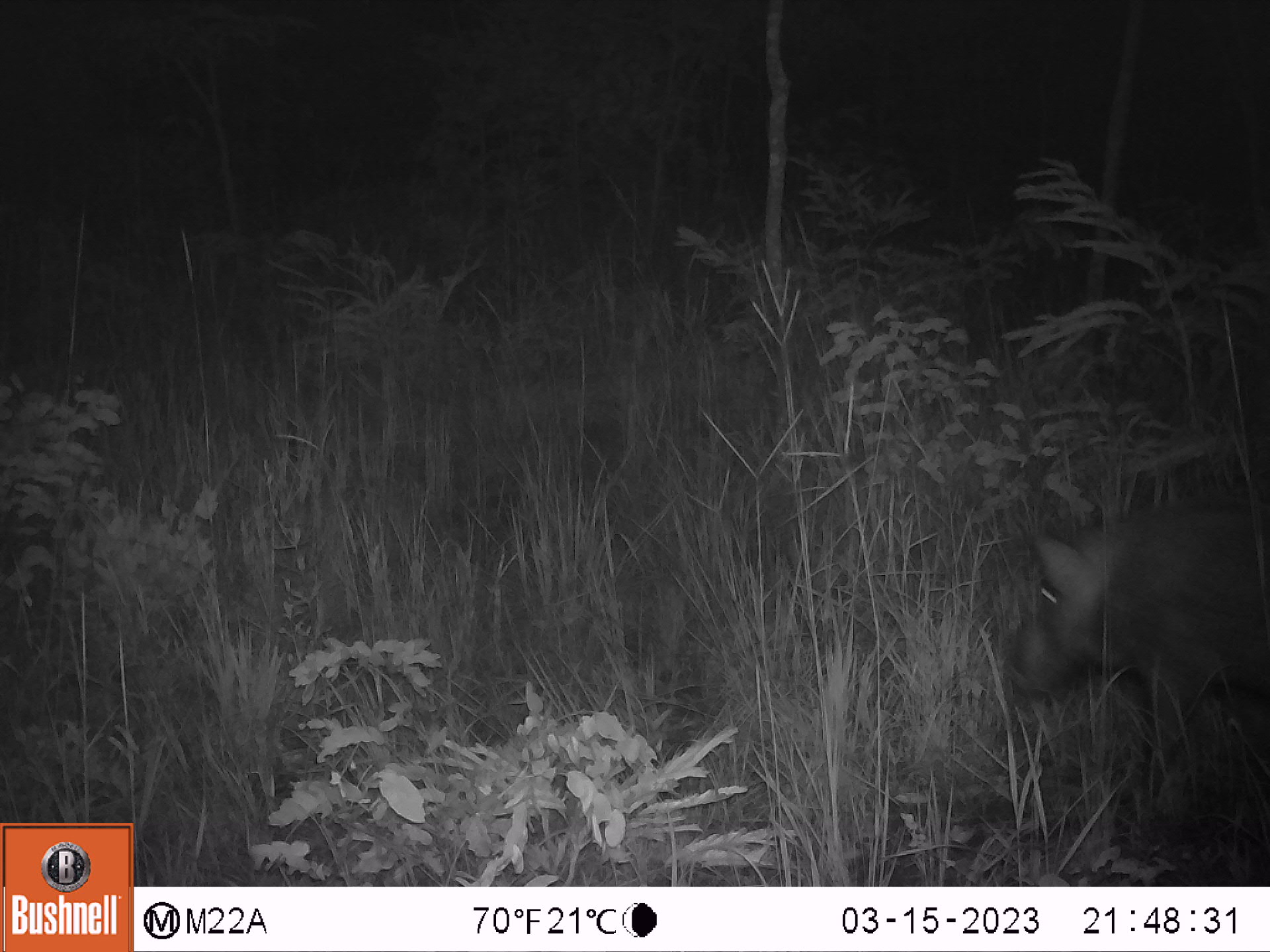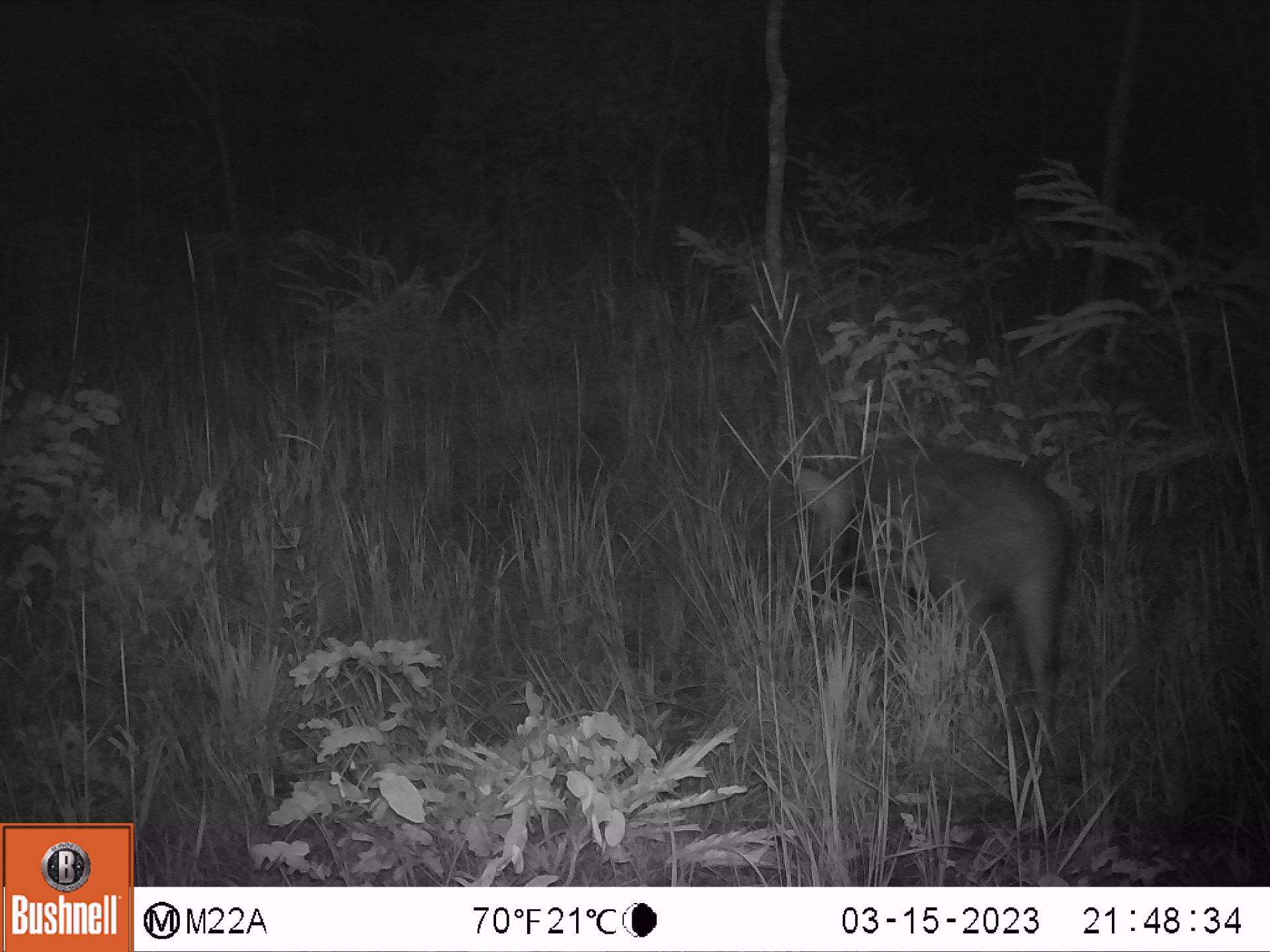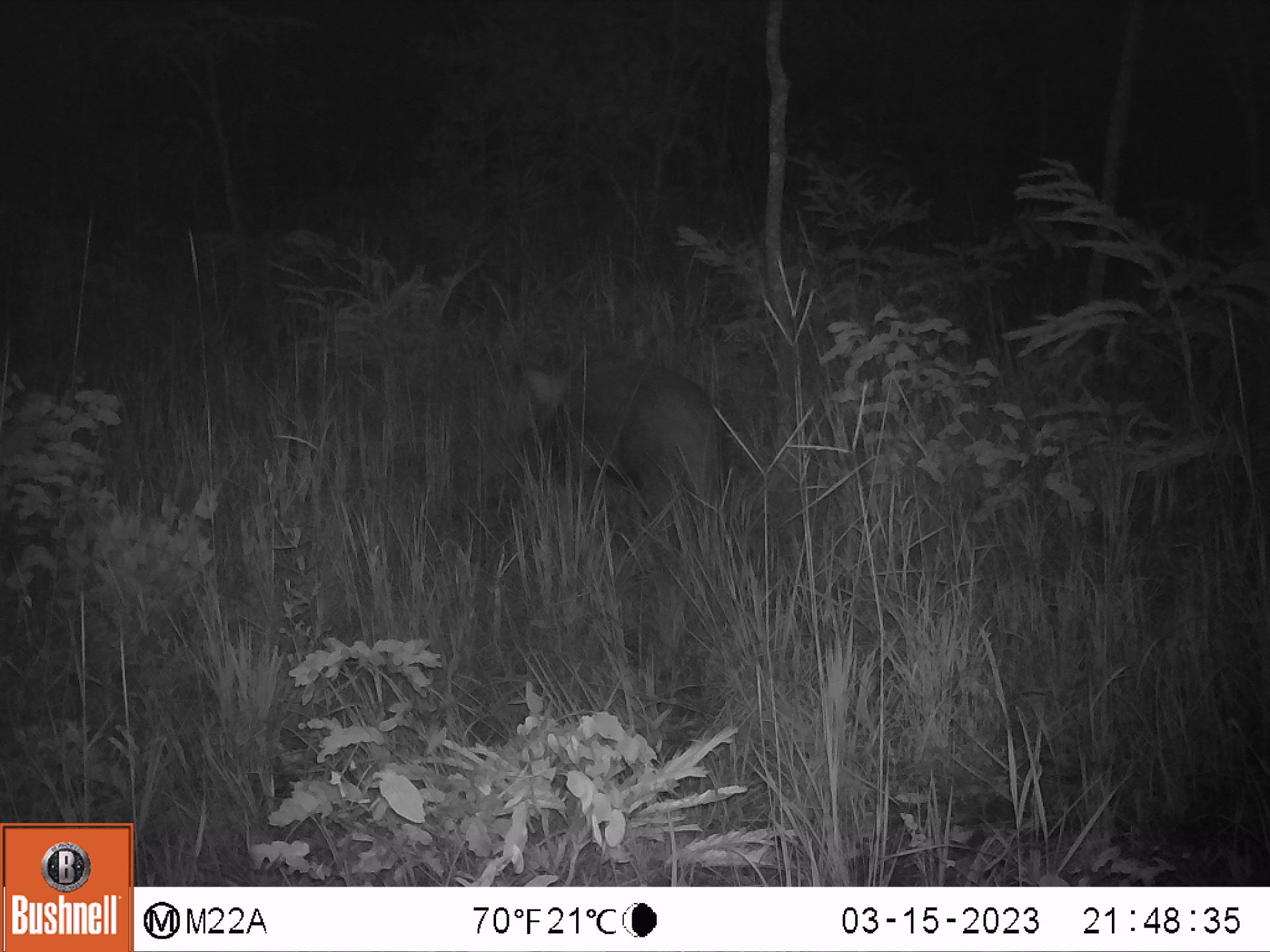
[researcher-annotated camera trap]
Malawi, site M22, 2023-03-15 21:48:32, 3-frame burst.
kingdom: Animalia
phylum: Chordata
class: Mammalia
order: Artiodactyla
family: Suidae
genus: Potamochoerus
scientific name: Potamochoerus larvatus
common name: bushpig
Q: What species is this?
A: Bushpig (Potamochoerus larvatus).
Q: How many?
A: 1.